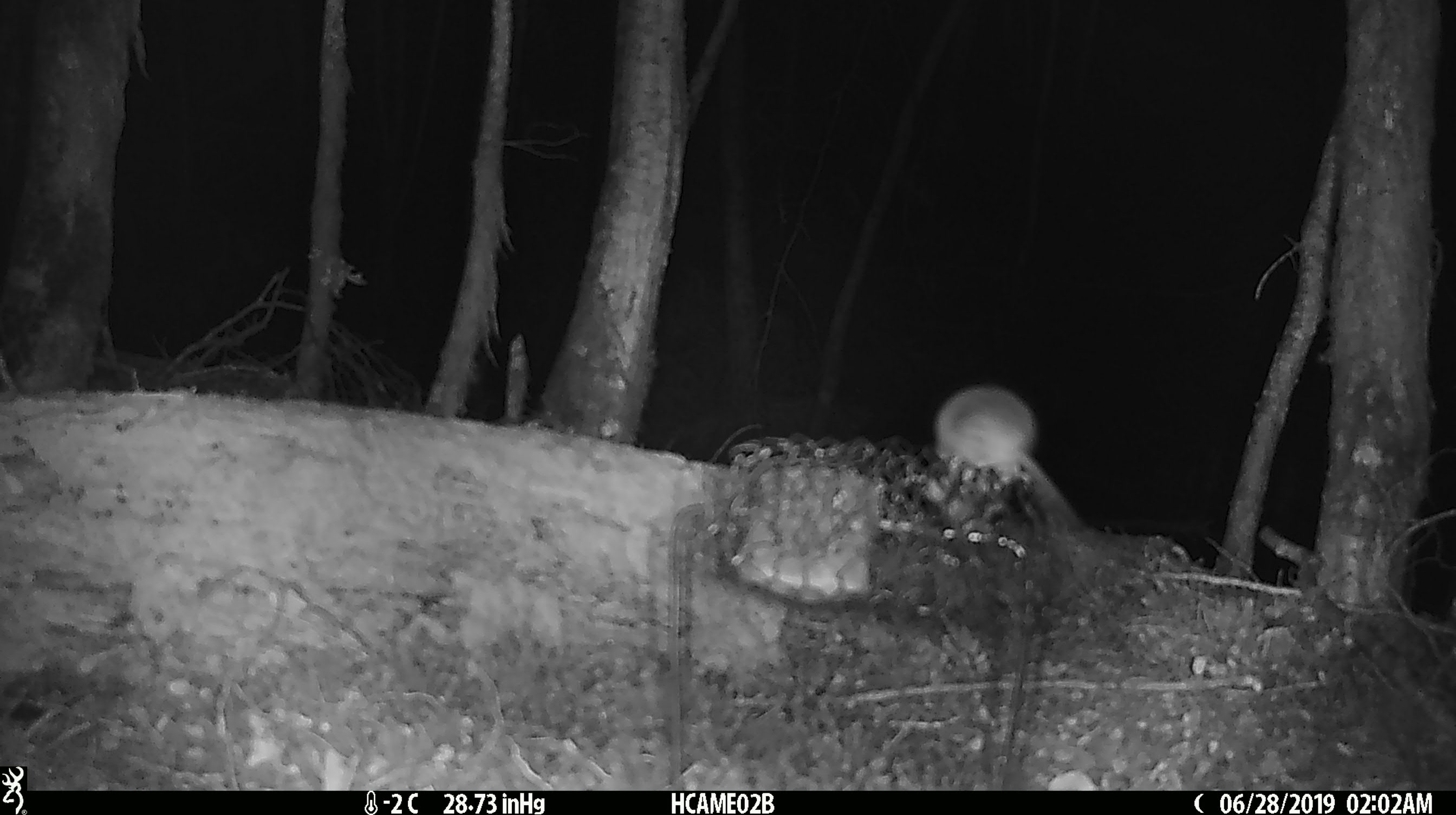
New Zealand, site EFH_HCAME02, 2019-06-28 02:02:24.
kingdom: Animalia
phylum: Chordata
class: Mammalia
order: Rodentia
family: Muridae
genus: Mus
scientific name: Mus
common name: mouse